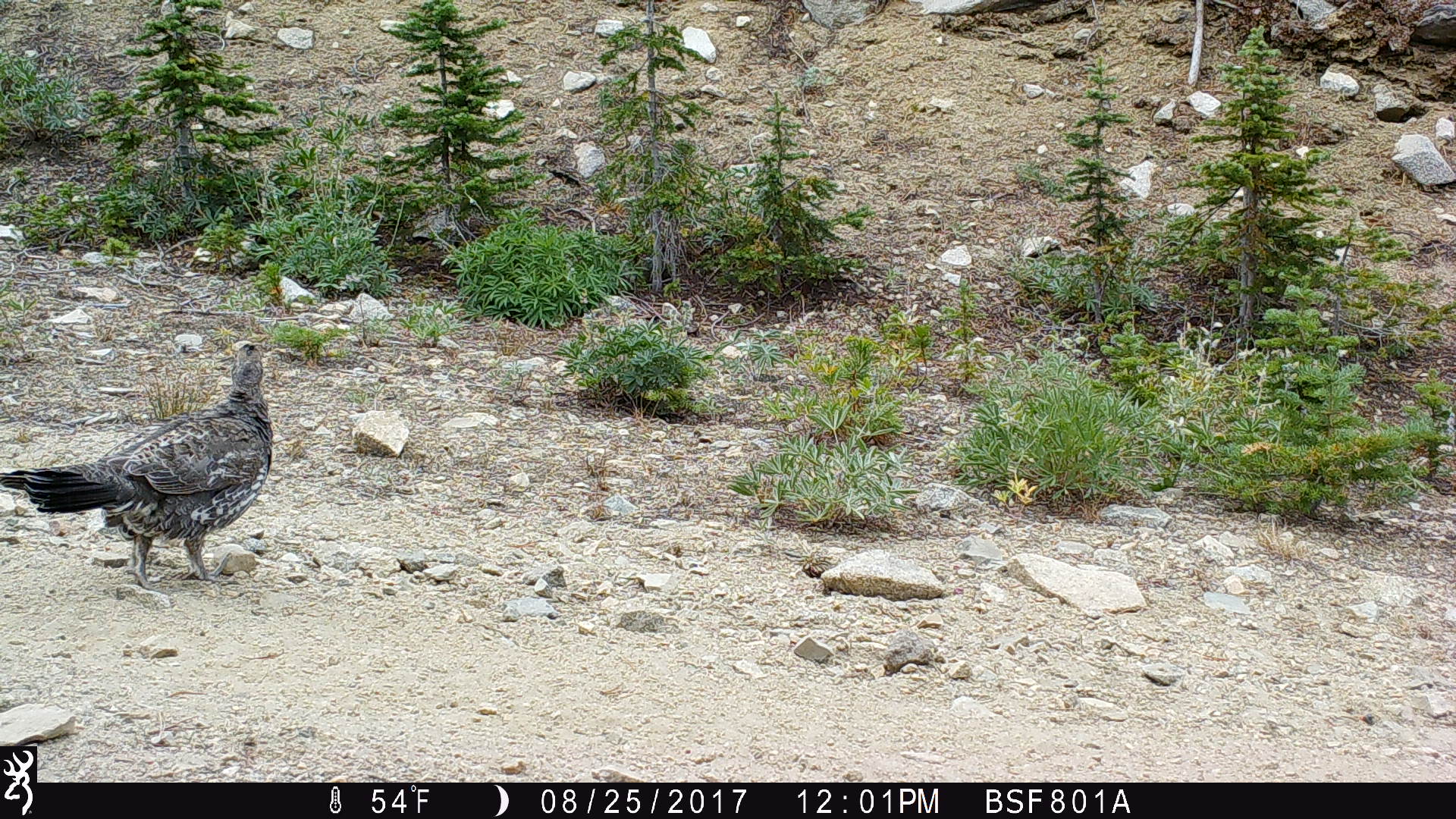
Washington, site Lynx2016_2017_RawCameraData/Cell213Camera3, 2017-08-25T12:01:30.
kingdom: Animalia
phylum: Chordata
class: Aves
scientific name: Aves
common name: birds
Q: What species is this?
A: Aves (birds).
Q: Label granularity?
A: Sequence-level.